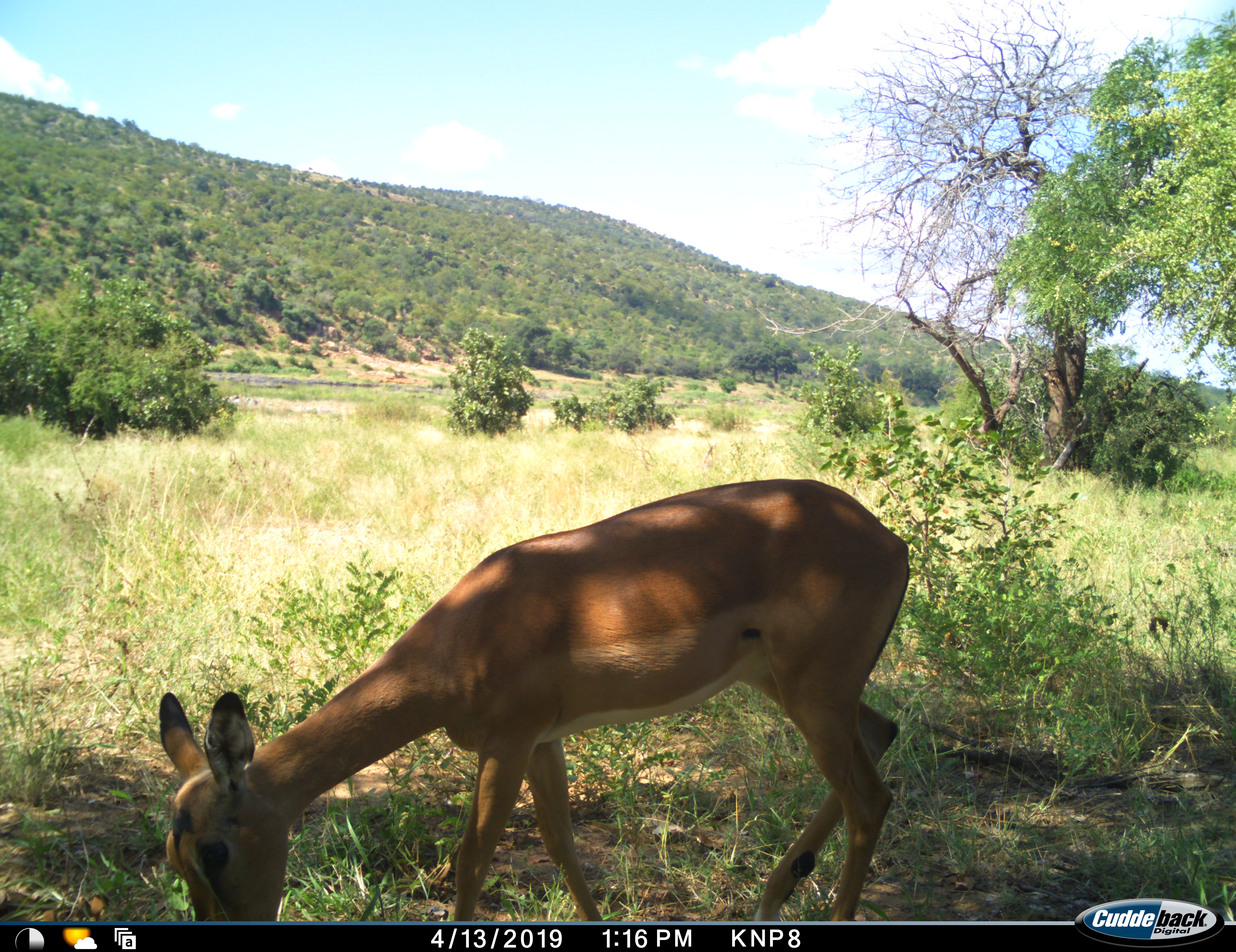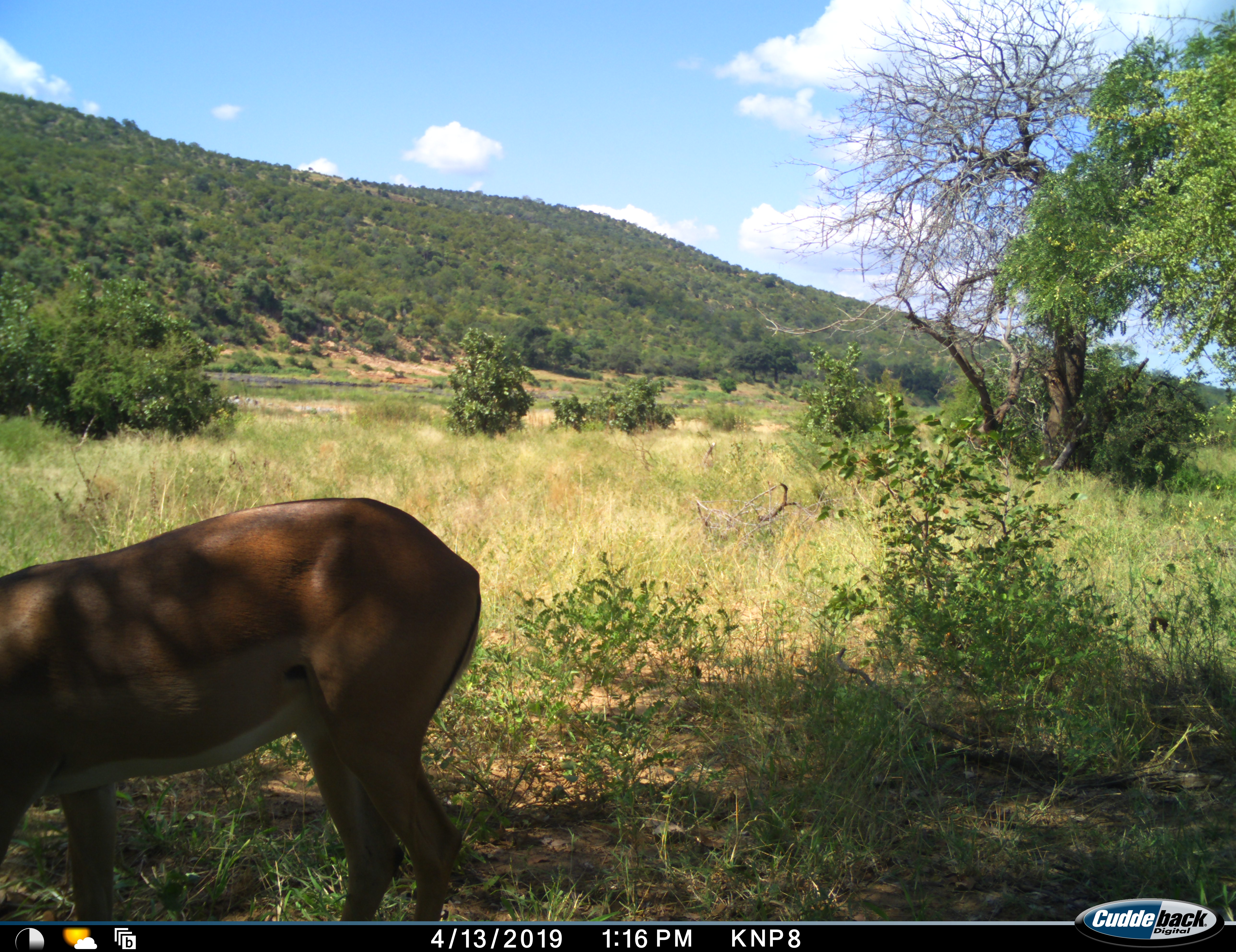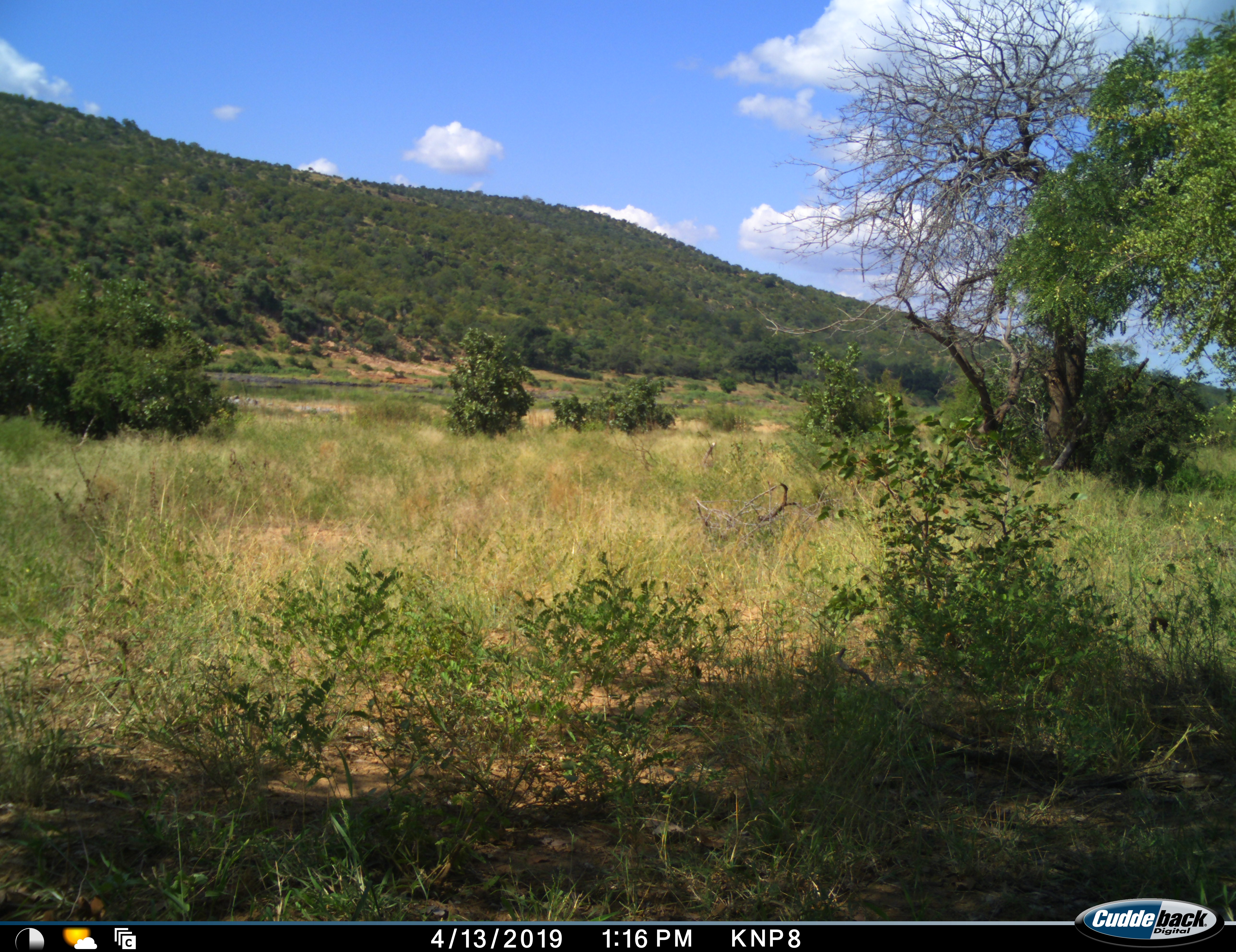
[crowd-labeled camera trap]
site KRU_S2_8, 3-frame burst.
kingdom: Animalia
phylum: Chordata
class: Mammalia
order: Artiodactyla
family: Bovidae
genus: Aepyceros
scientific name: Aepyceros melampus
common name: impala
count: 1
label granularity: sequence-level